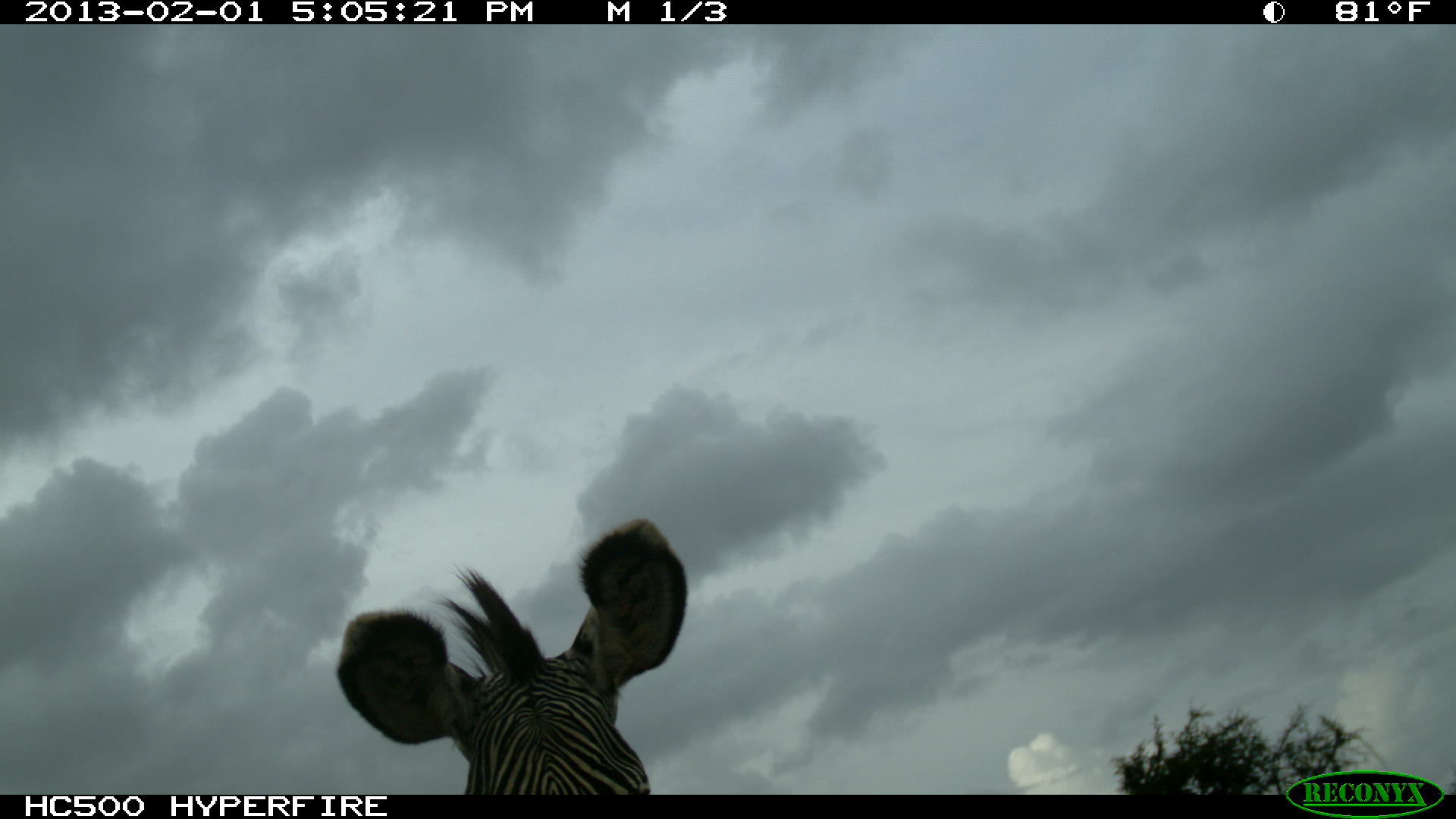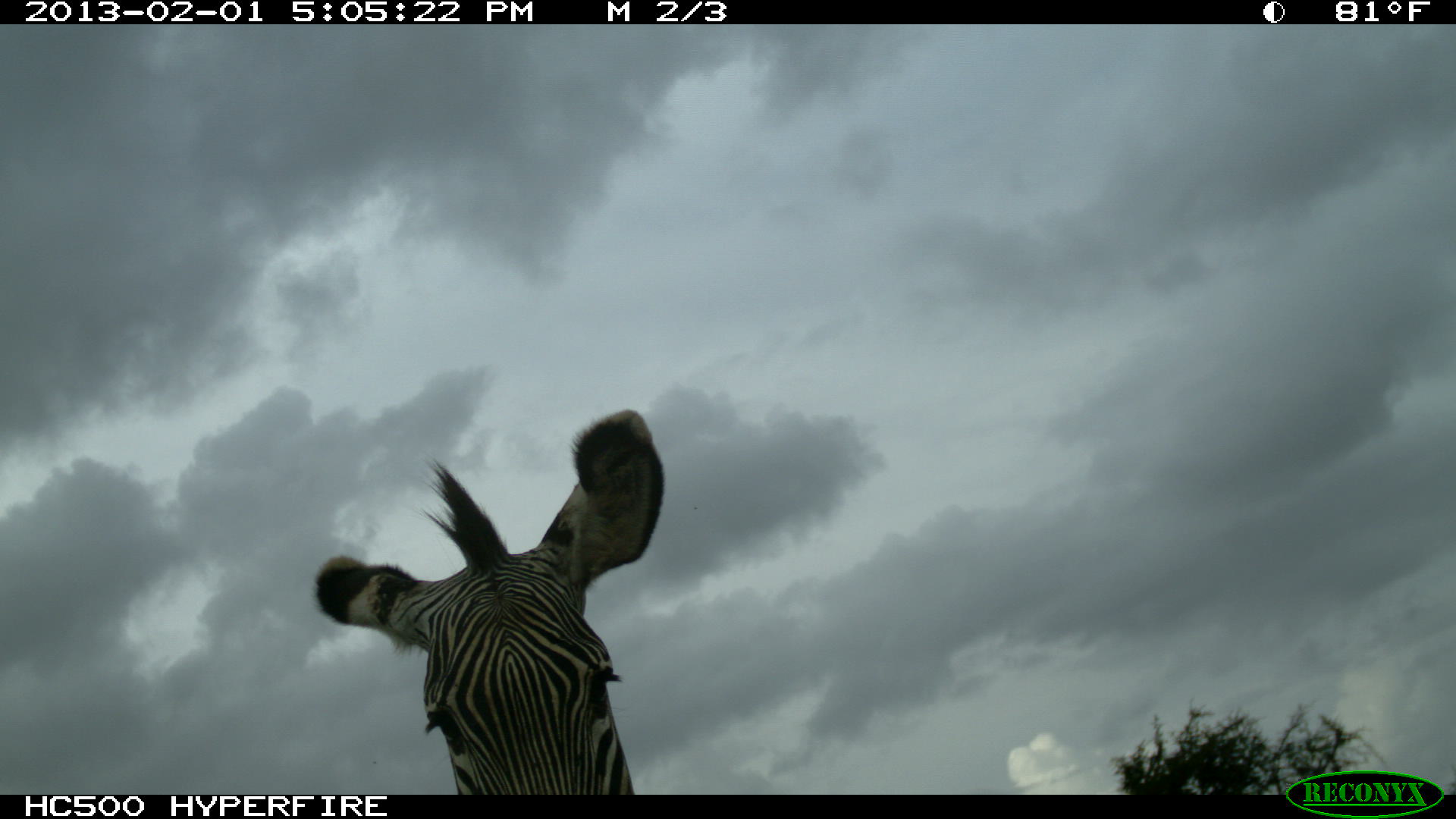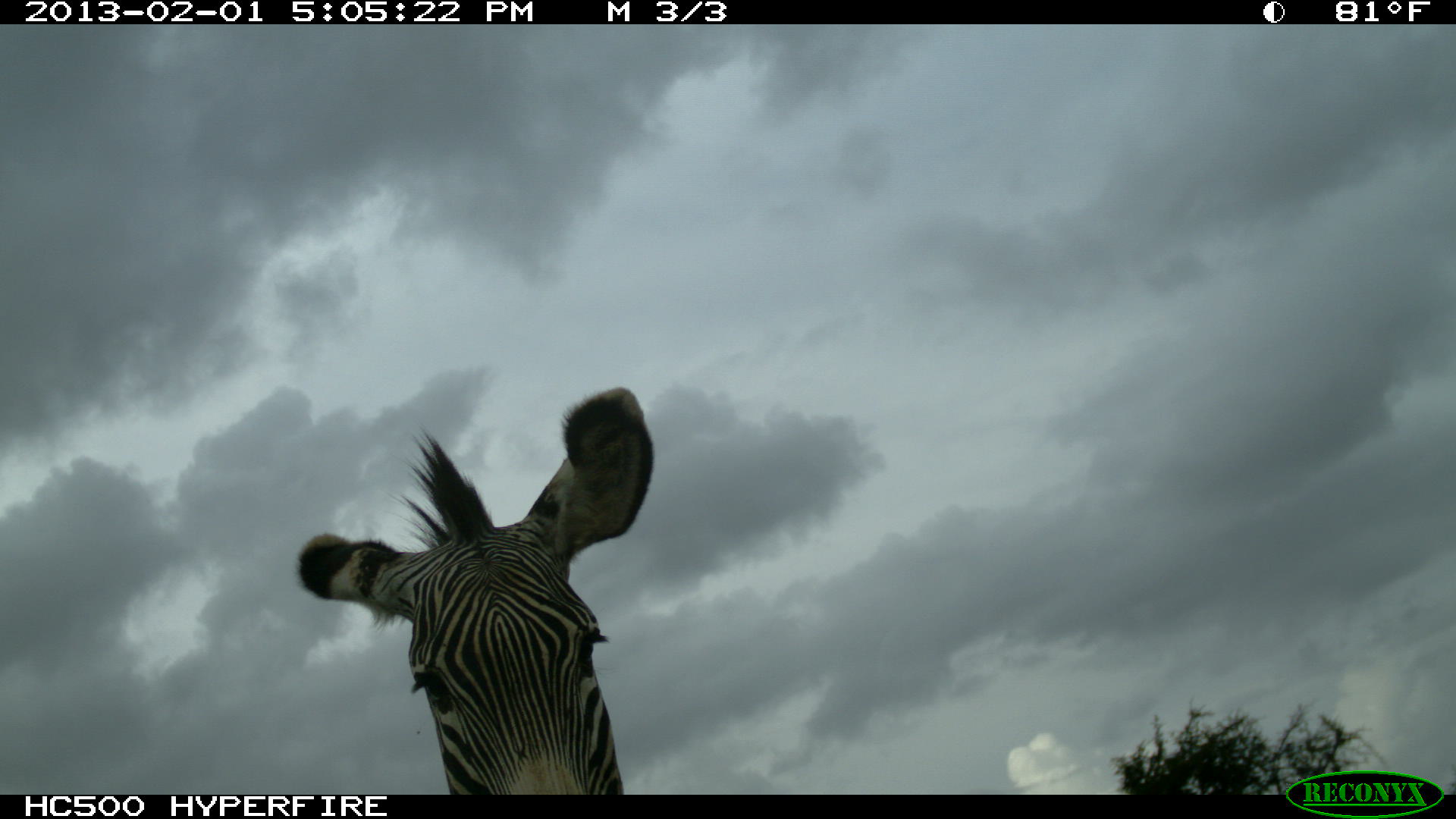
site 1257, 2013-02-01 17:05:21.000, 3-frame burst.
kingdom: Animalia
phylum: Chordata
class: Mammalia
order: Perissodactyla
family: Equidae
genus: Equus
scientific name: Equus grevyi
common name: grévy's zebra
Equus grevyi (grévy's zebra), count 1.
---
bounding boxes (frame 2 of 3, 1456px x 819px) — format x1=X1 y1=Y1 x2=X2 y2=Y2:
equus grevyi: x1=314 y1=408 x2=666 y2=793